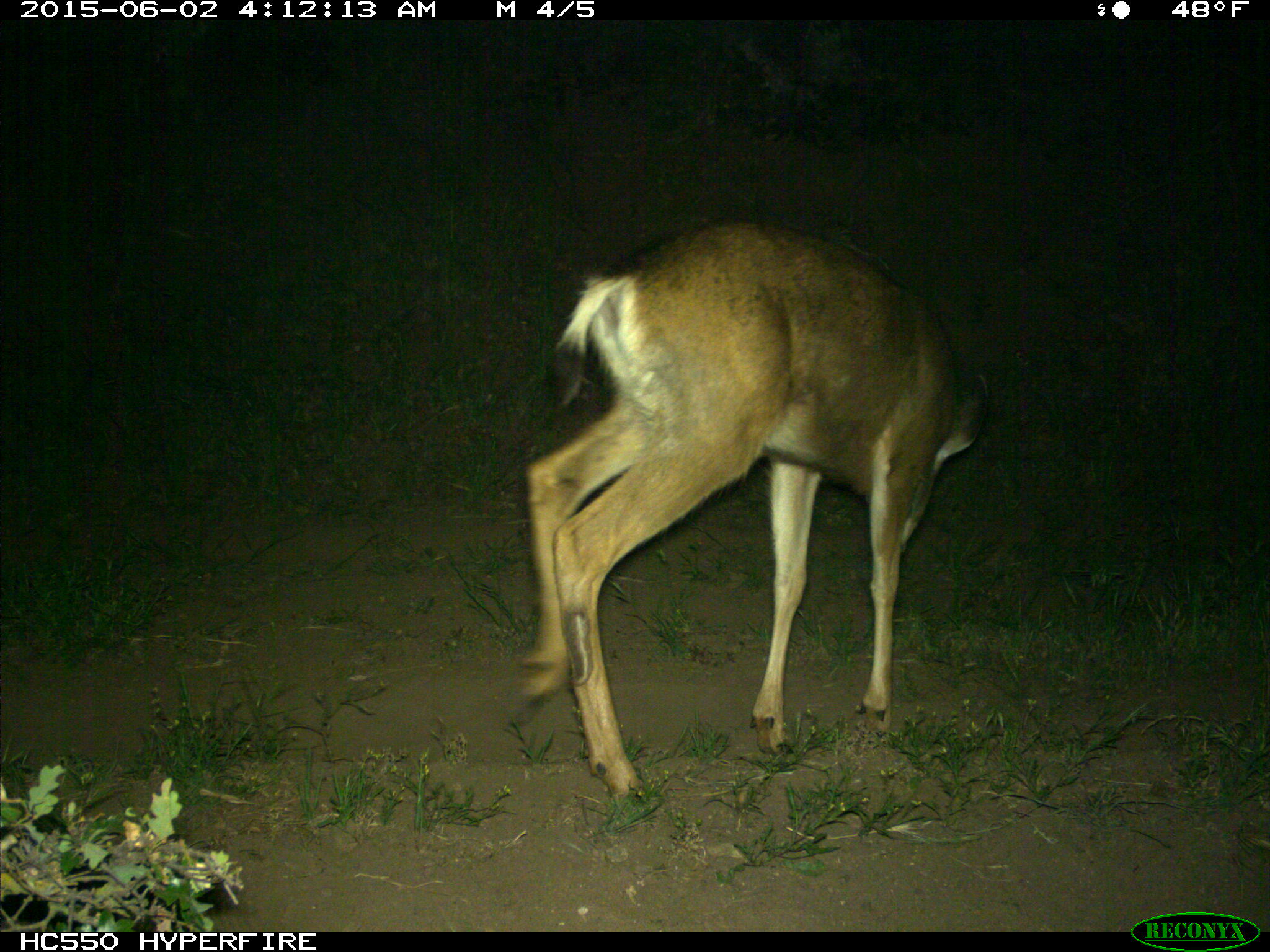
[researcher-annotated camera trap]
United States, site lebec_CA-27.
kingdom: Animalia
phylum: Chordata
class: Mammalia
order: Artiodactyla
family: Cervidae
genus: Odocoileus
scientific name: Odocoileus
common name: deer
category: unidentified deer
Unidentified deer (deer) (Odocoileus).